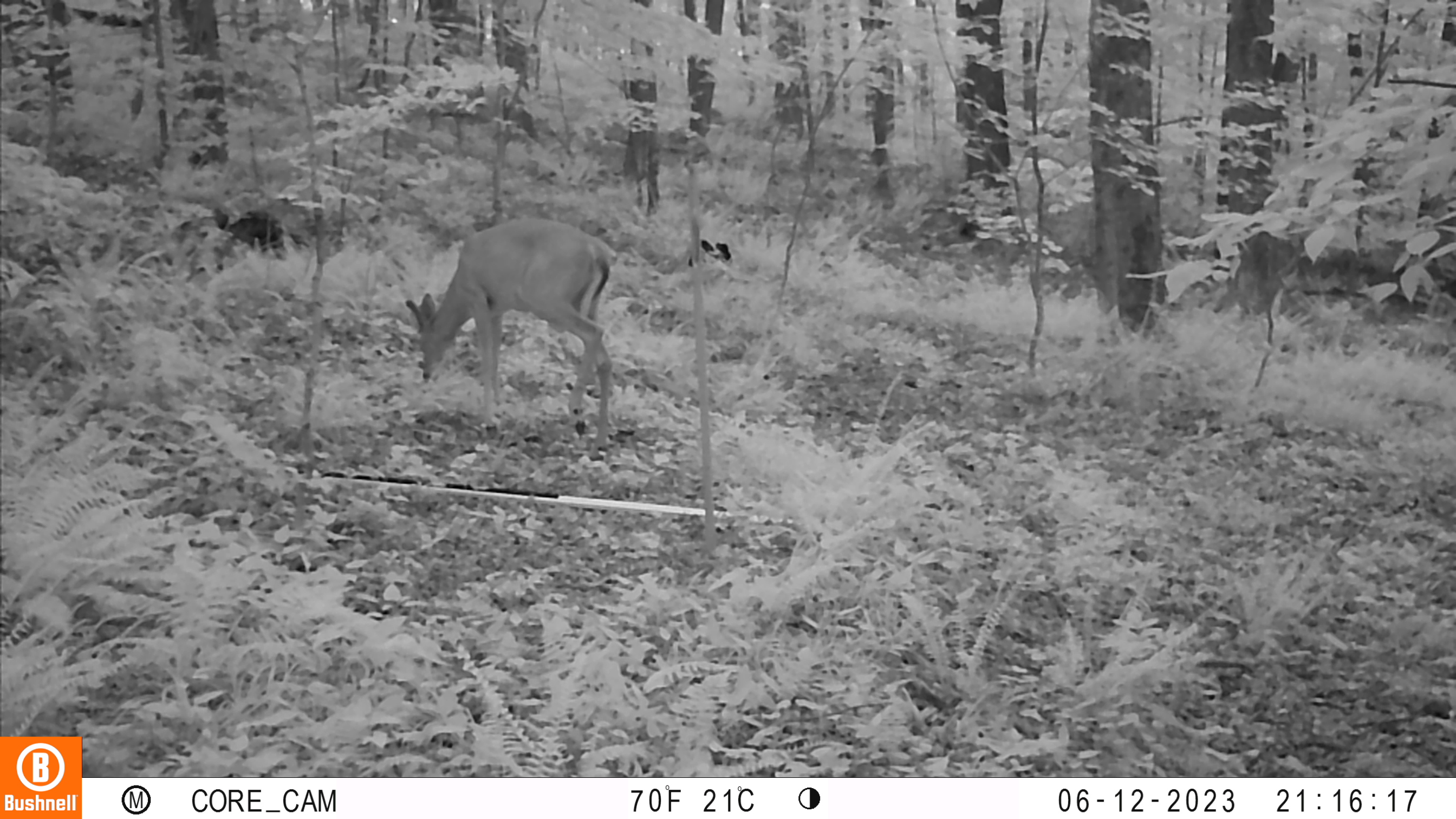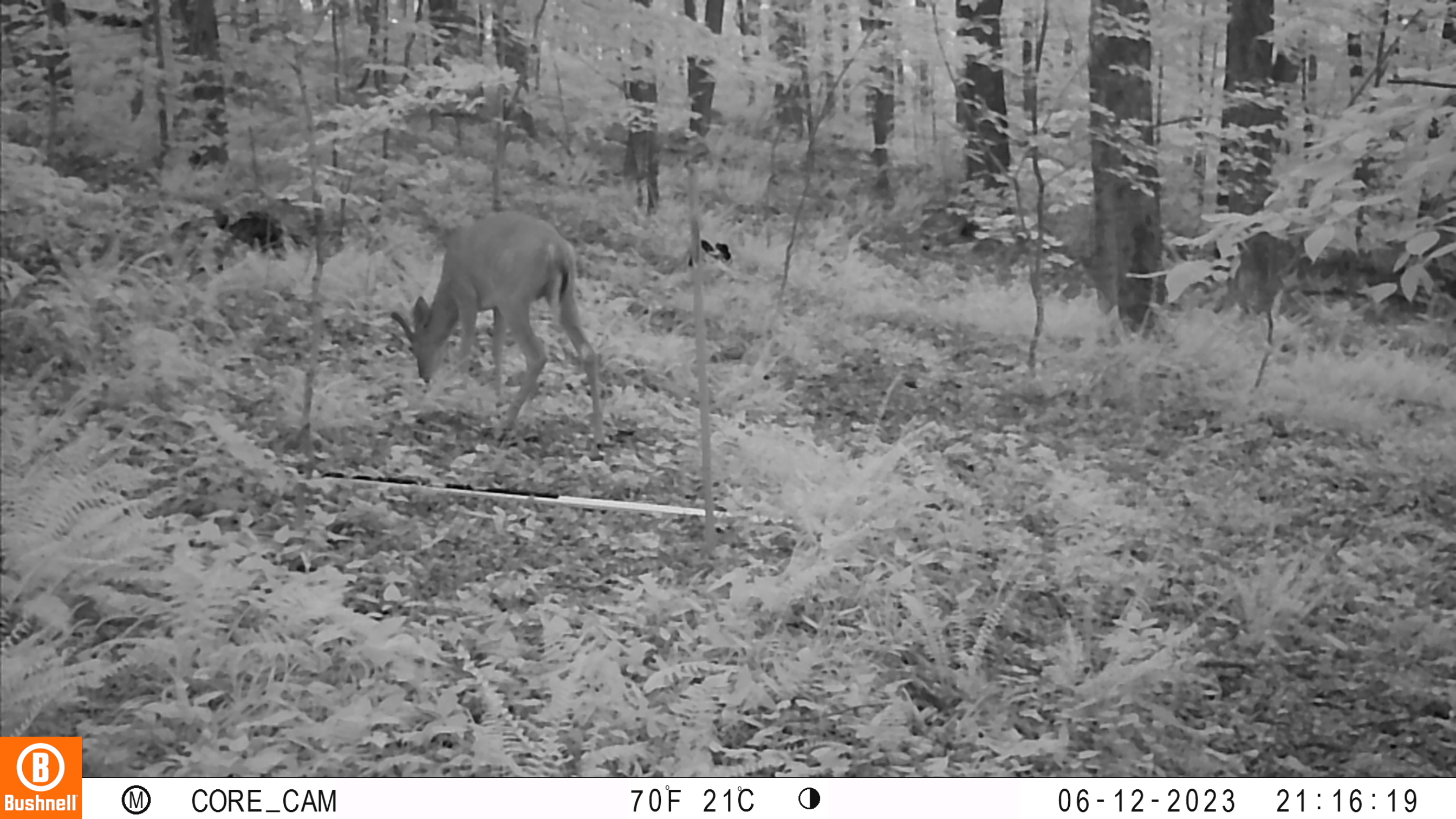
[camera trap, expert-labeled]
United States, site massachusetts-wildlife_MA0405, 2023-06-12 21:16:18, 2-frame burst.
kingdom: Animalia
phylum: Chordata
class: Mammalia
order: Artiodactyla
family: Cervidae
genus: Odocoileus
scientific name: Odocoileus virginianus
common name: white-tailed deer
White-tailed deer (Odocoileus virginianus).